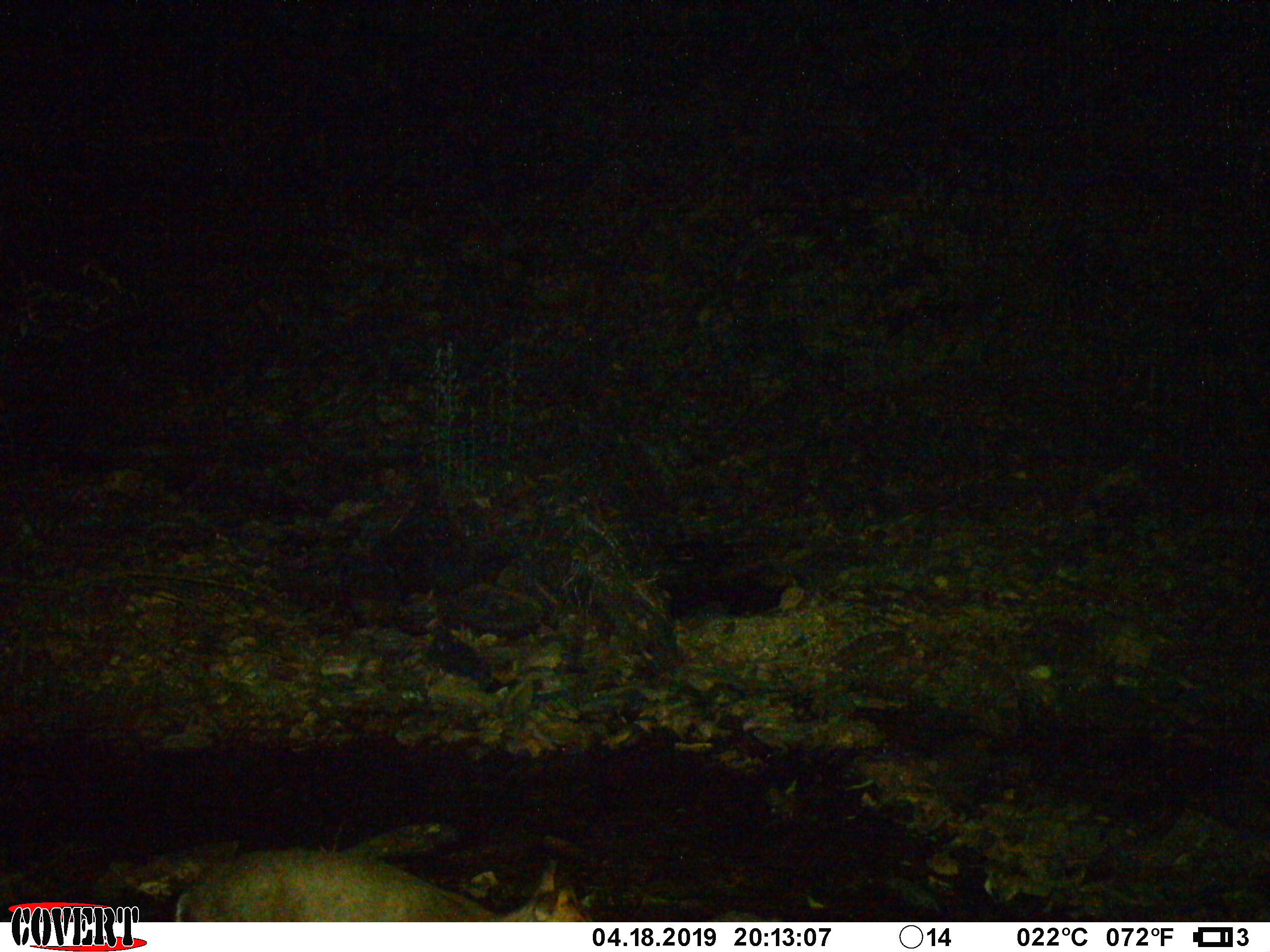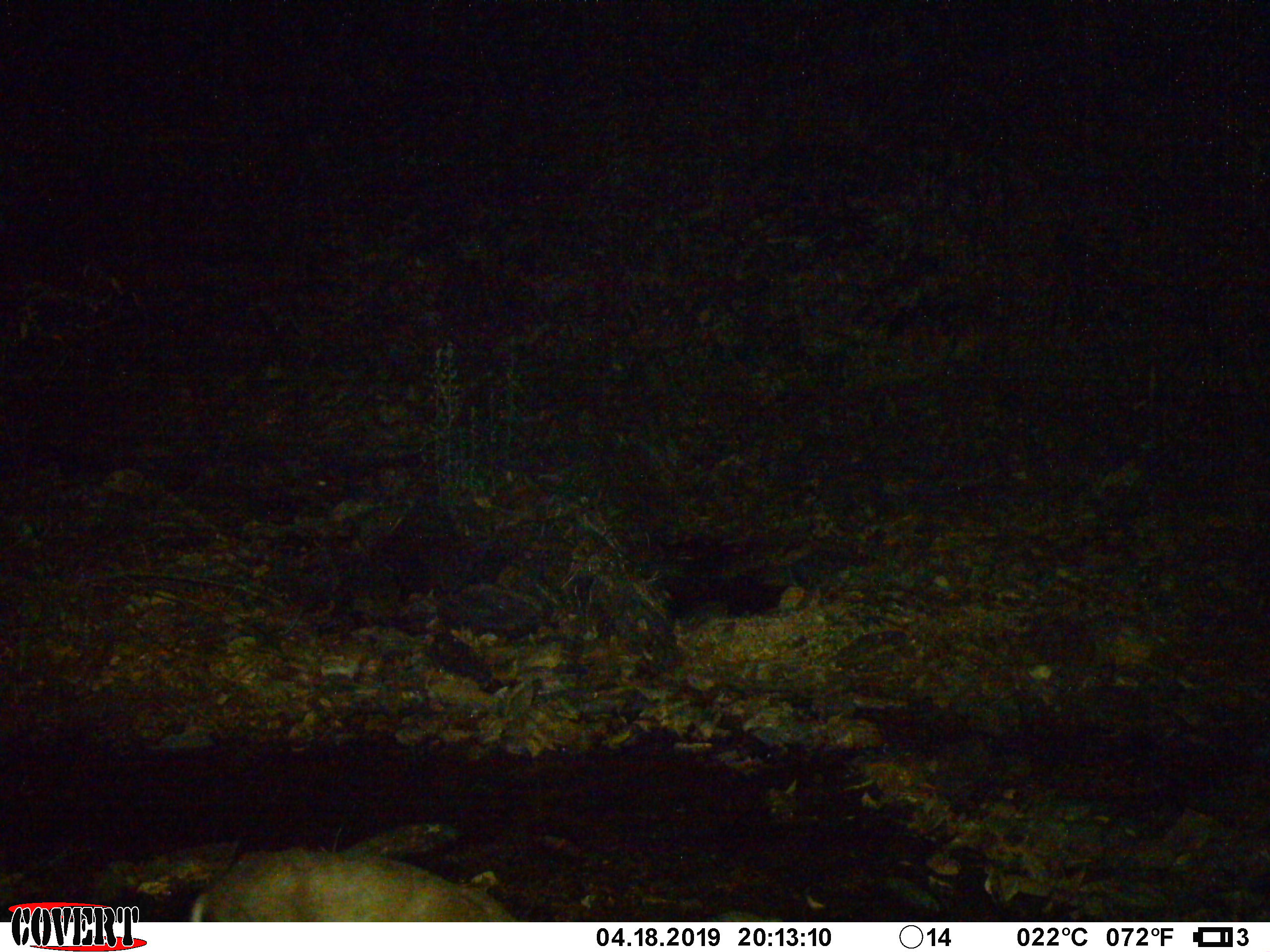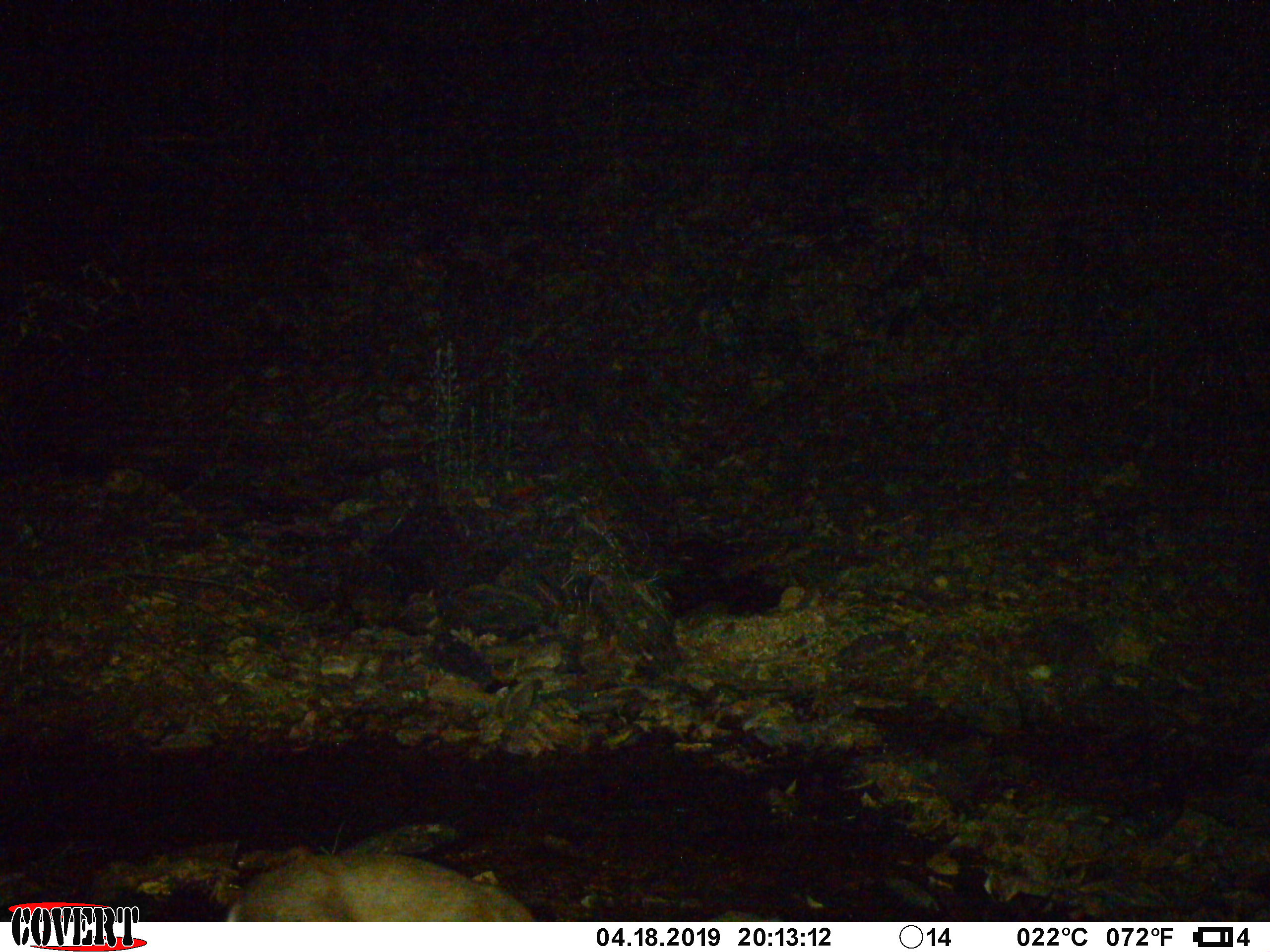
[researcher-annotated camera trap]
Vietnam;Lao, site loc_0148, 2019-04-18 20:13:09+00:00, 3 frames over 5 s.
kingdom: Animalia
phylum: Chordata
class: Mammalia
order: Artiodactyla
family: Cervidae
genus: Muntiacus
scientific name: Muntiacus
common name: muntjacs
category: unidentified muntjac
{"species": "unidentified muntjac (muntjacs) (Muntiacus)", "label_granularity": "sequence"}